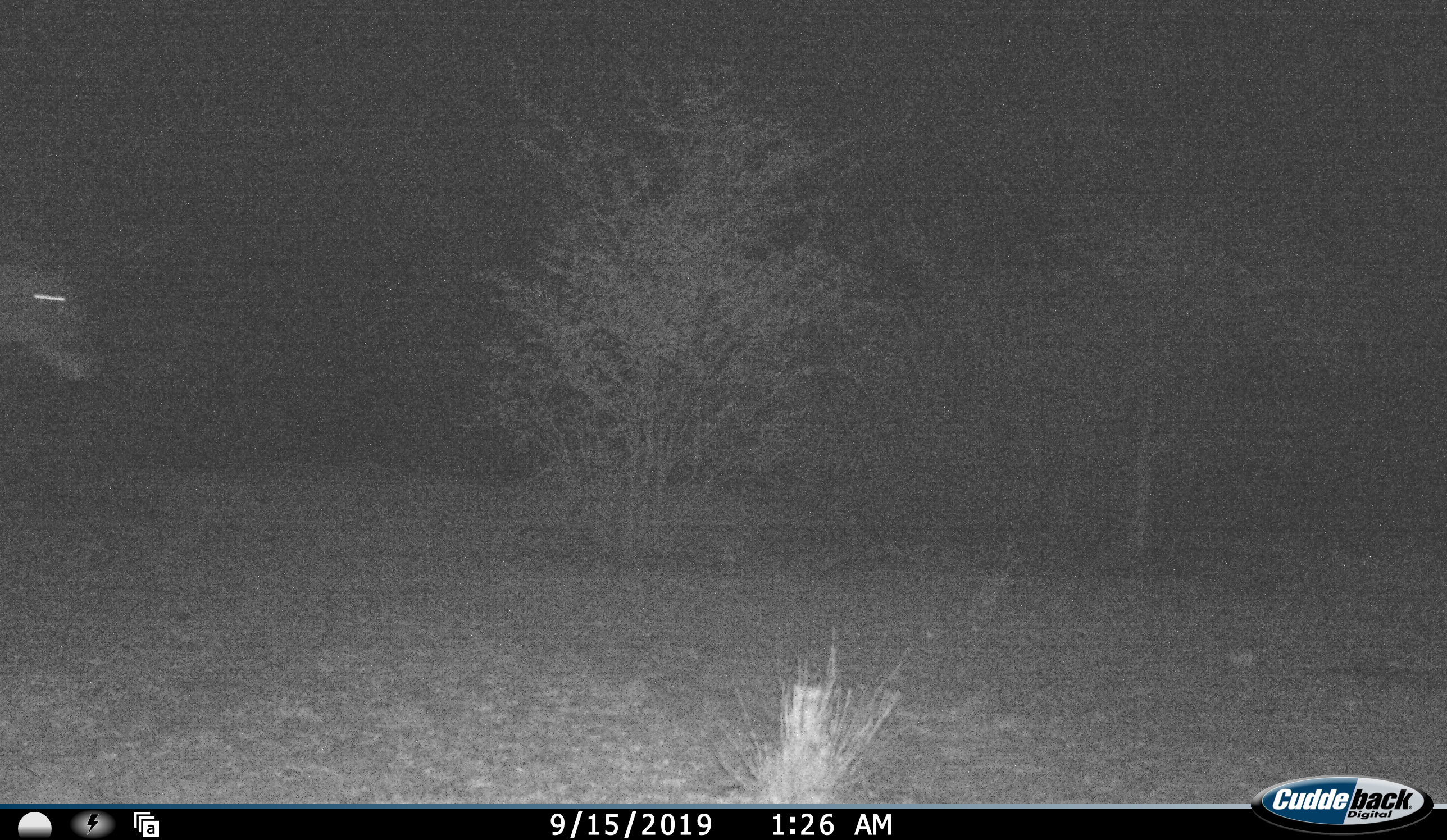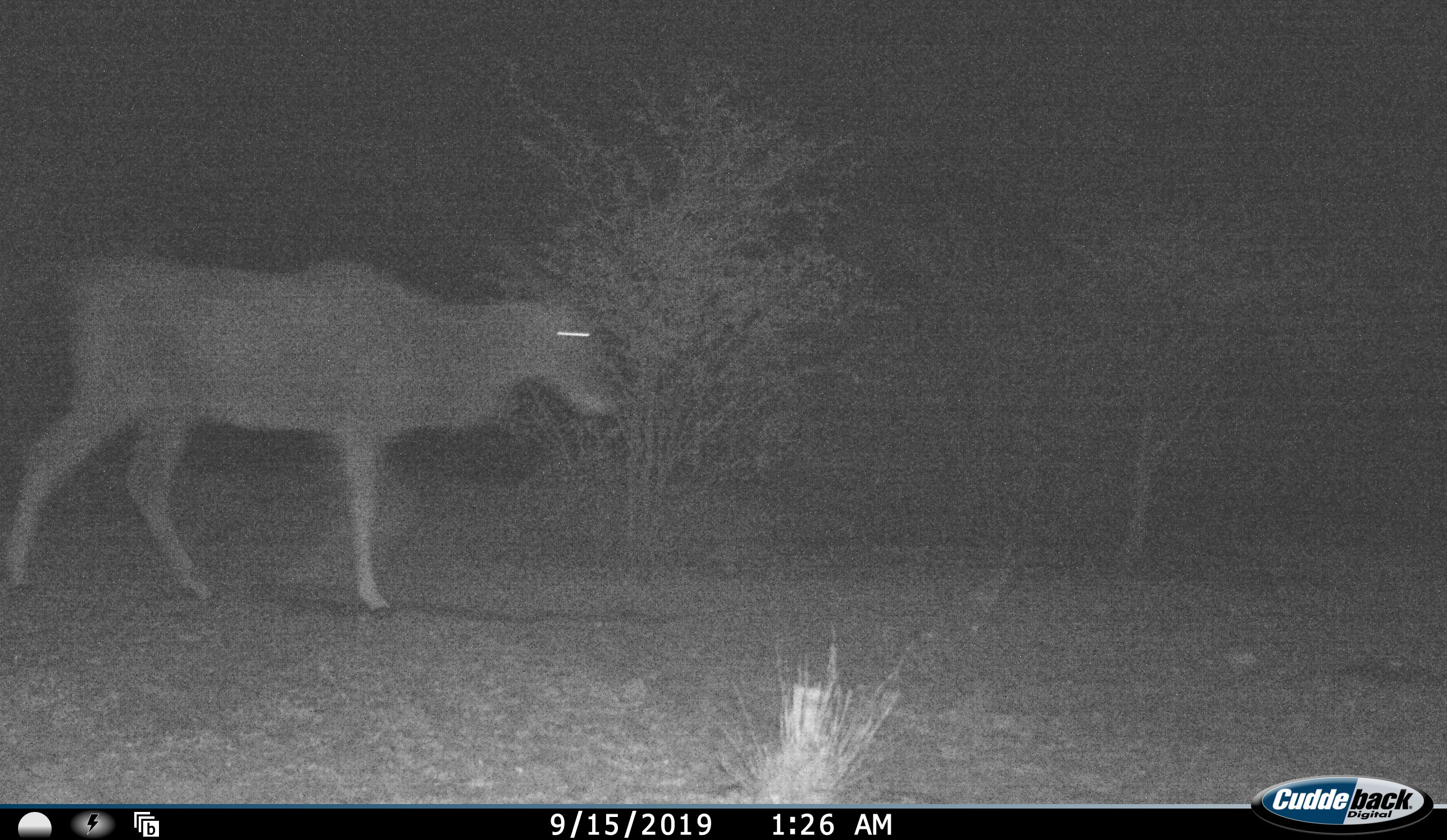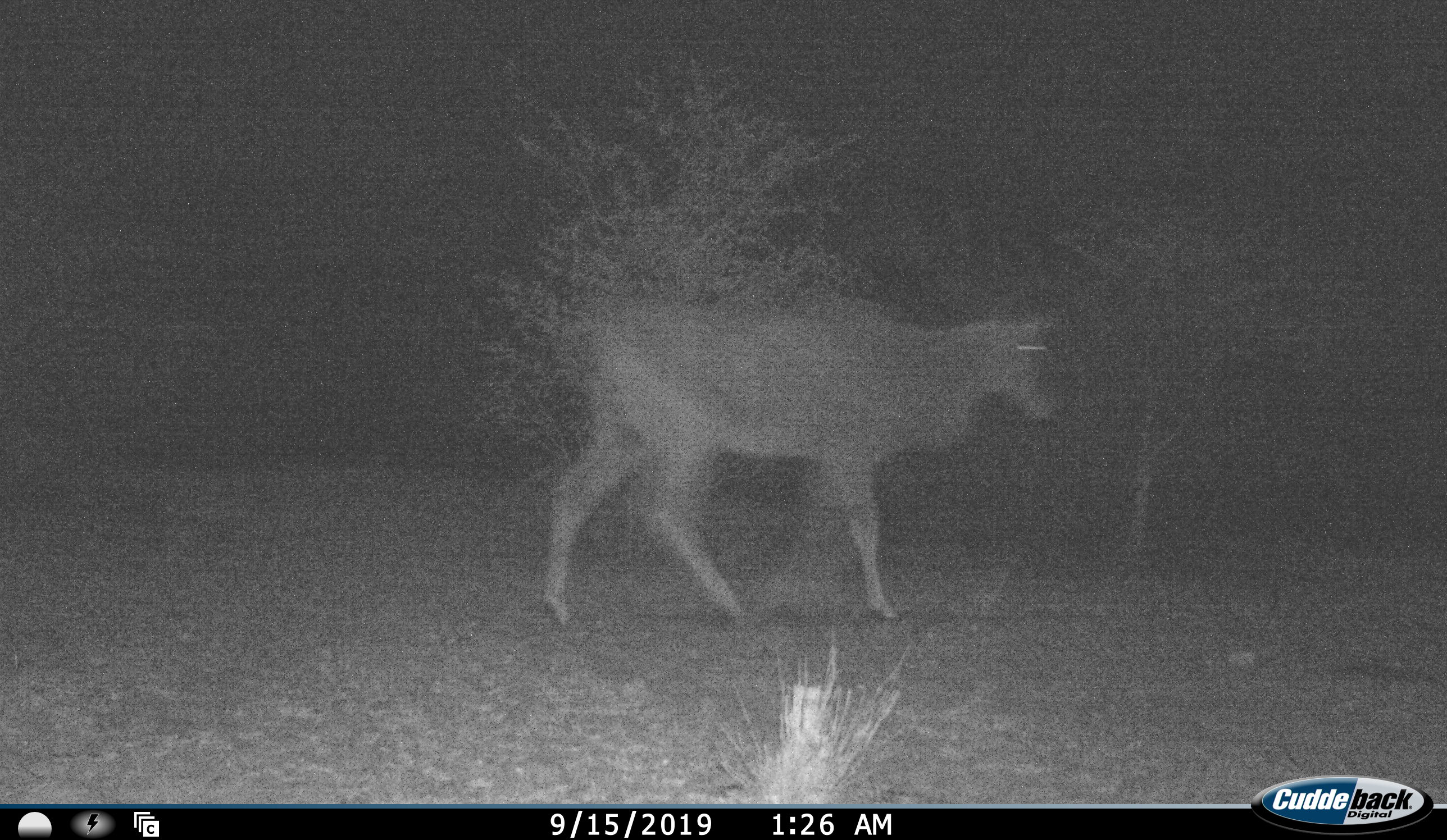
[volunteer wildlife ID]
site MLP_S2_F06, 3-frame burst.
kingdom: Animalia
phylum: Chordata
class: Mammalia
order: Artiodactyla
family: Bovidae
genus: Tragelaphus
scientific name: Tragelaphus oryx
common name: eland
Eland (Tragelaphus oryx), count 1. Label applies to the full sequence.